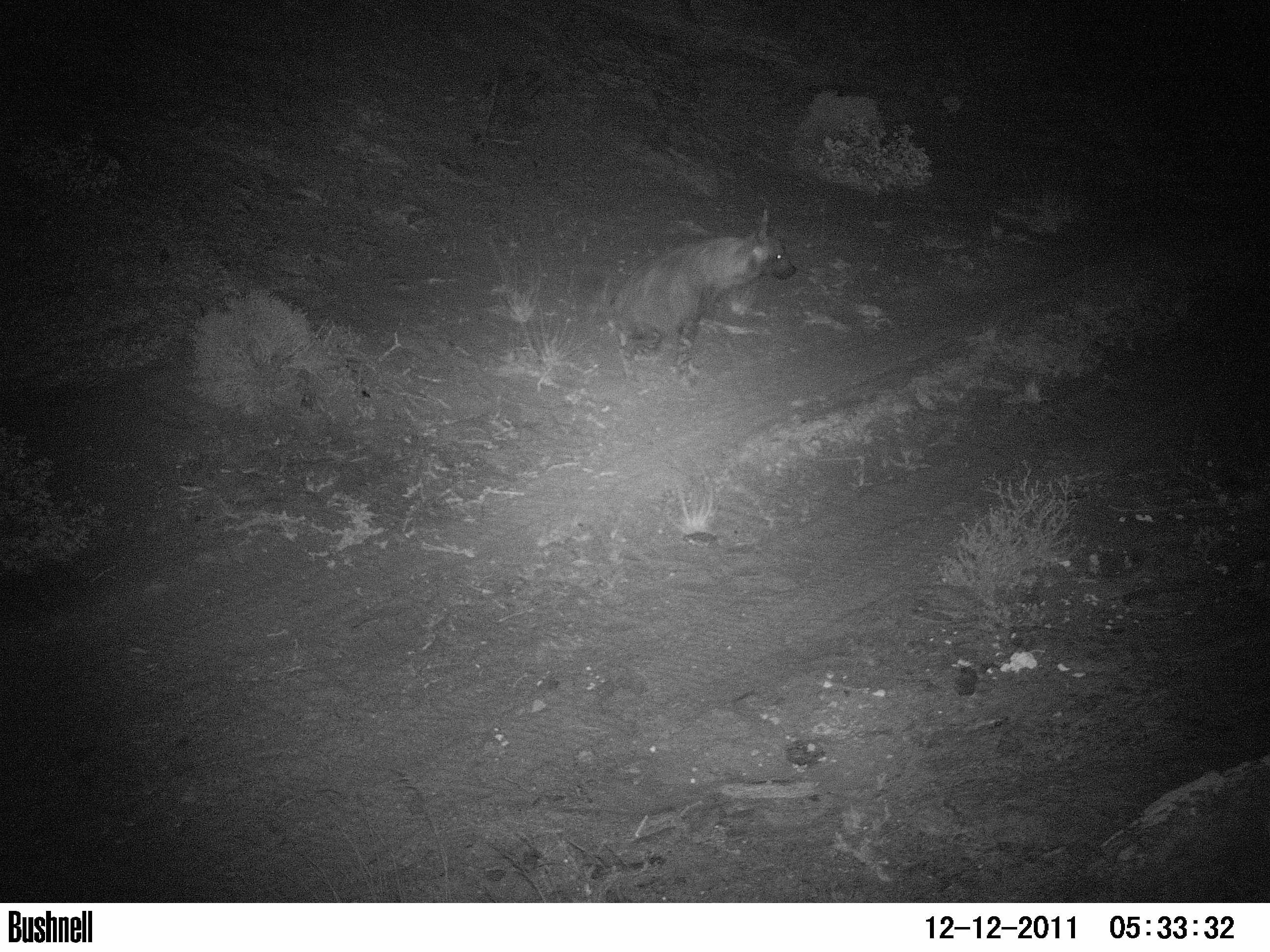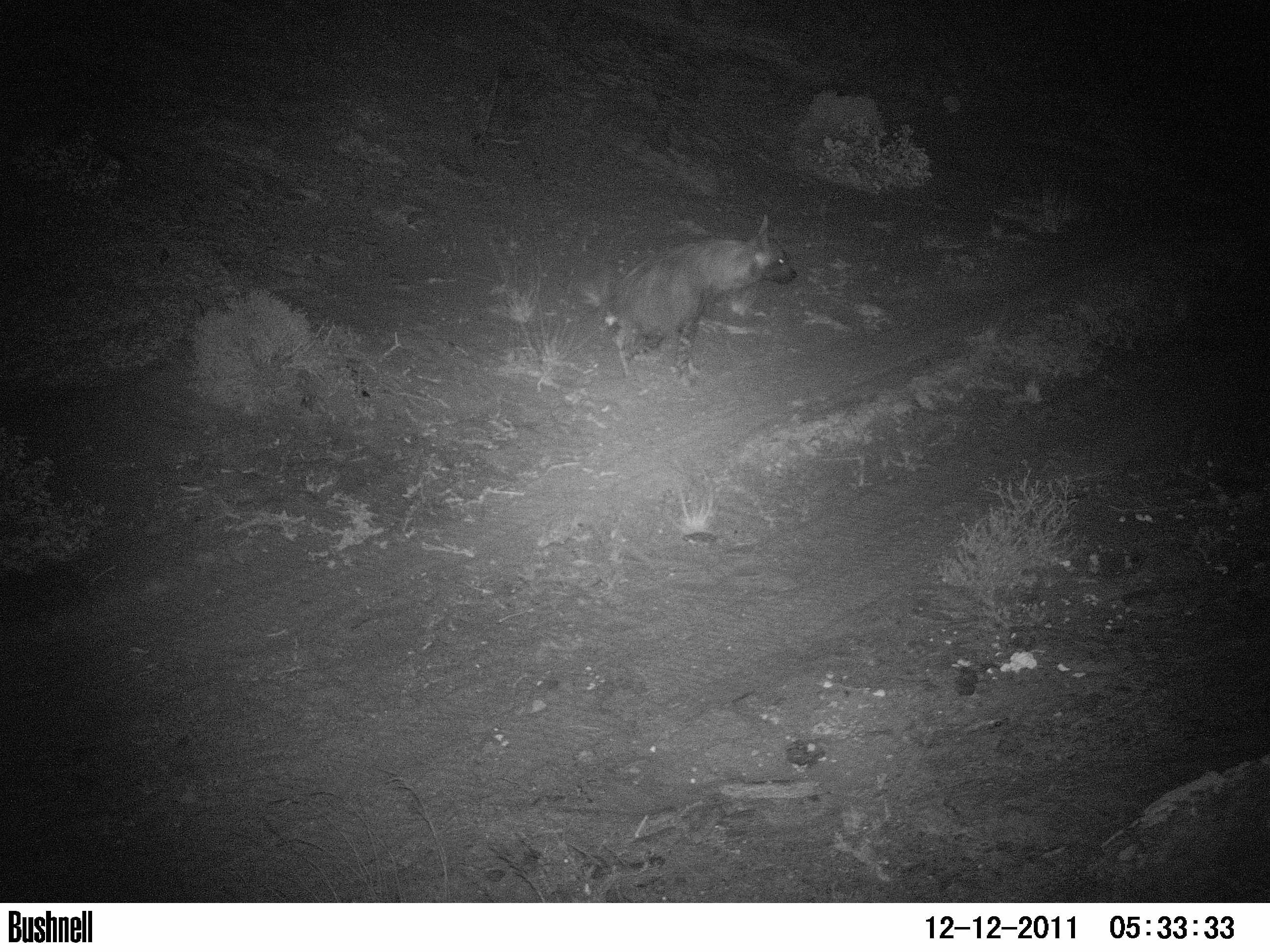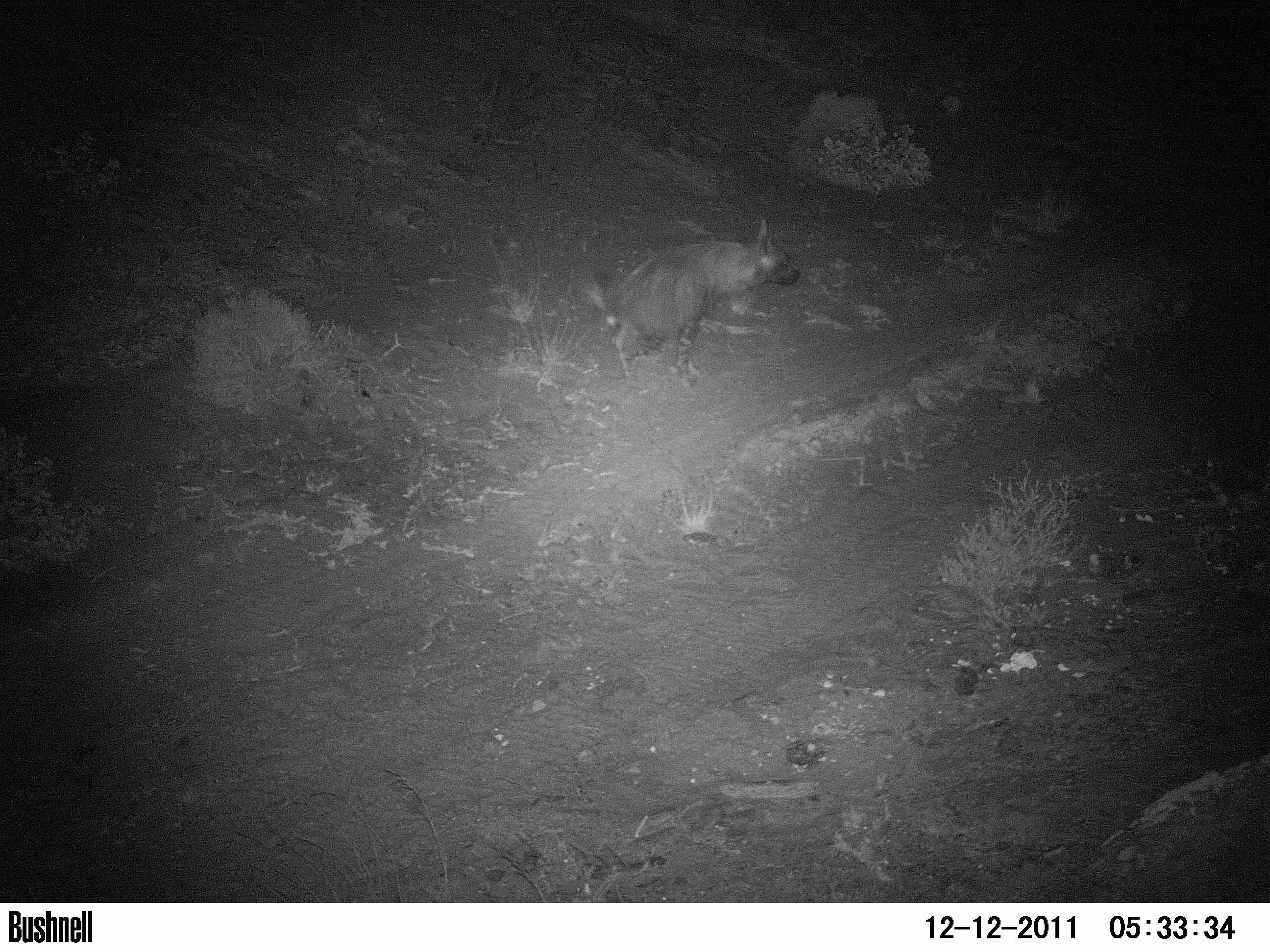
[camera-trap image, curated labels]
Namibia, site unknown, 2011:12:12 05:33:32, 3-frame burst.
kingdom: Animalia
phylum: Chordata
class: Mammalia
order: Carnivora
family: Hyaenidae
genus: Parahyaena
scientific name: Parahyaena brunnea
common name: brown hyena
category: hyaena brunnea